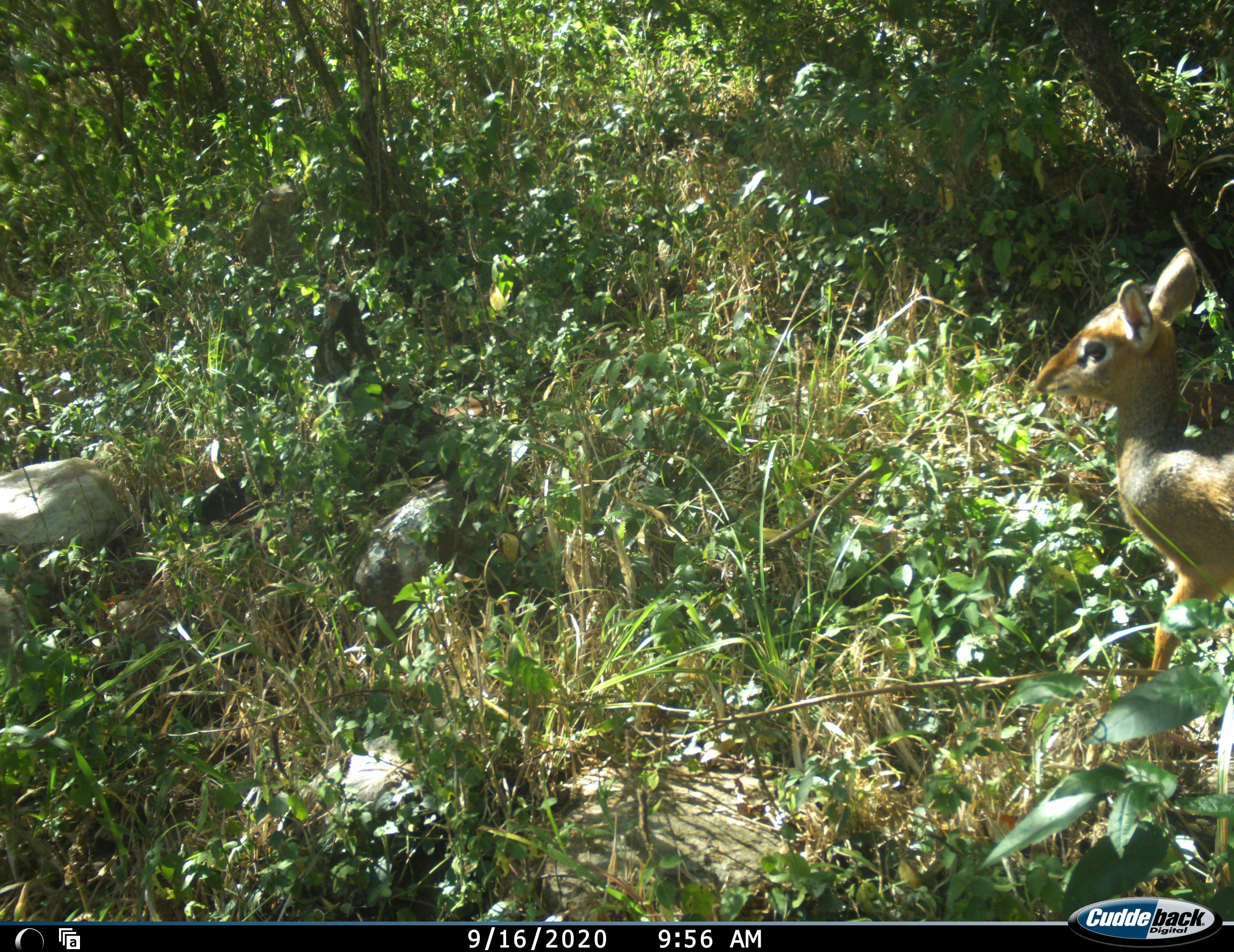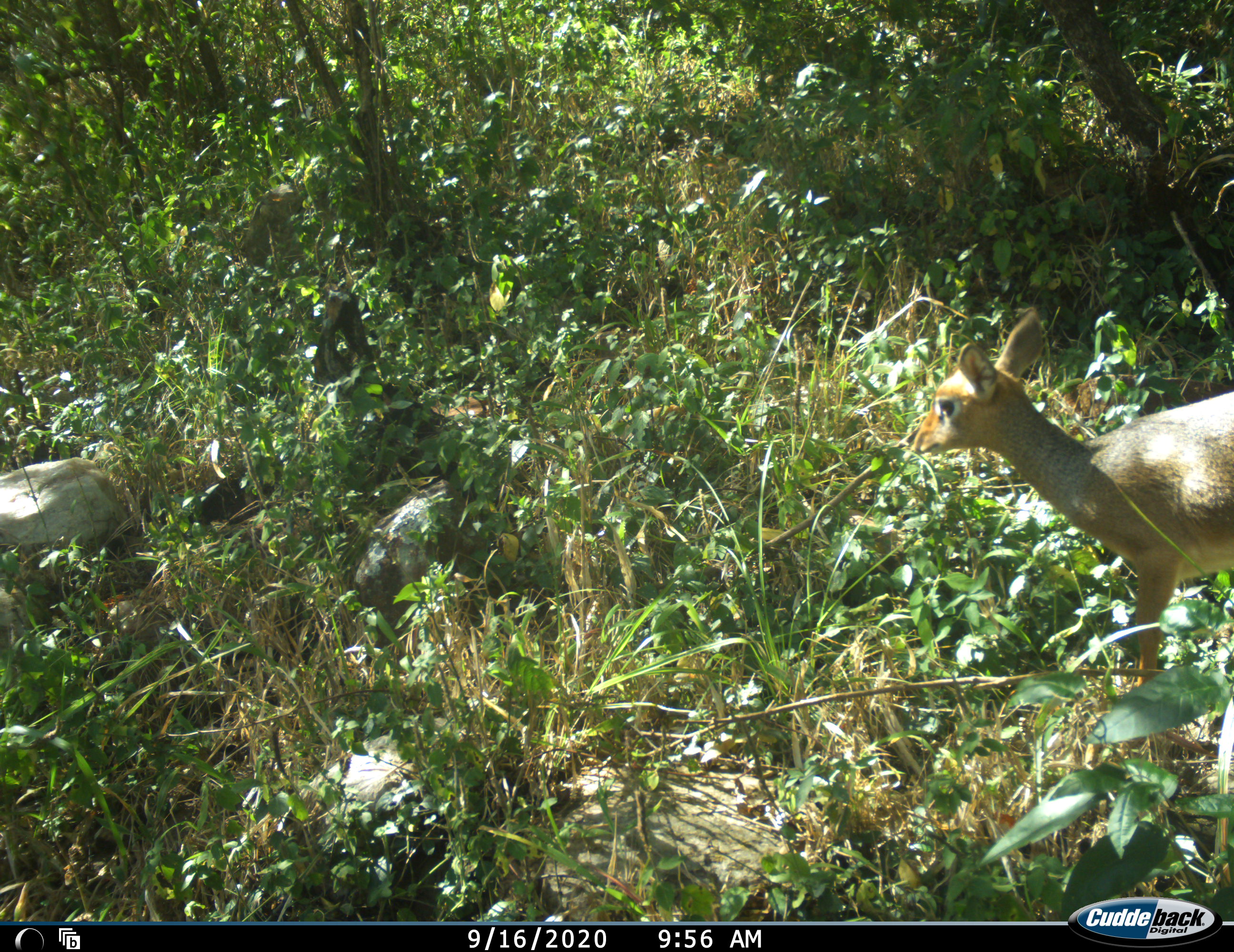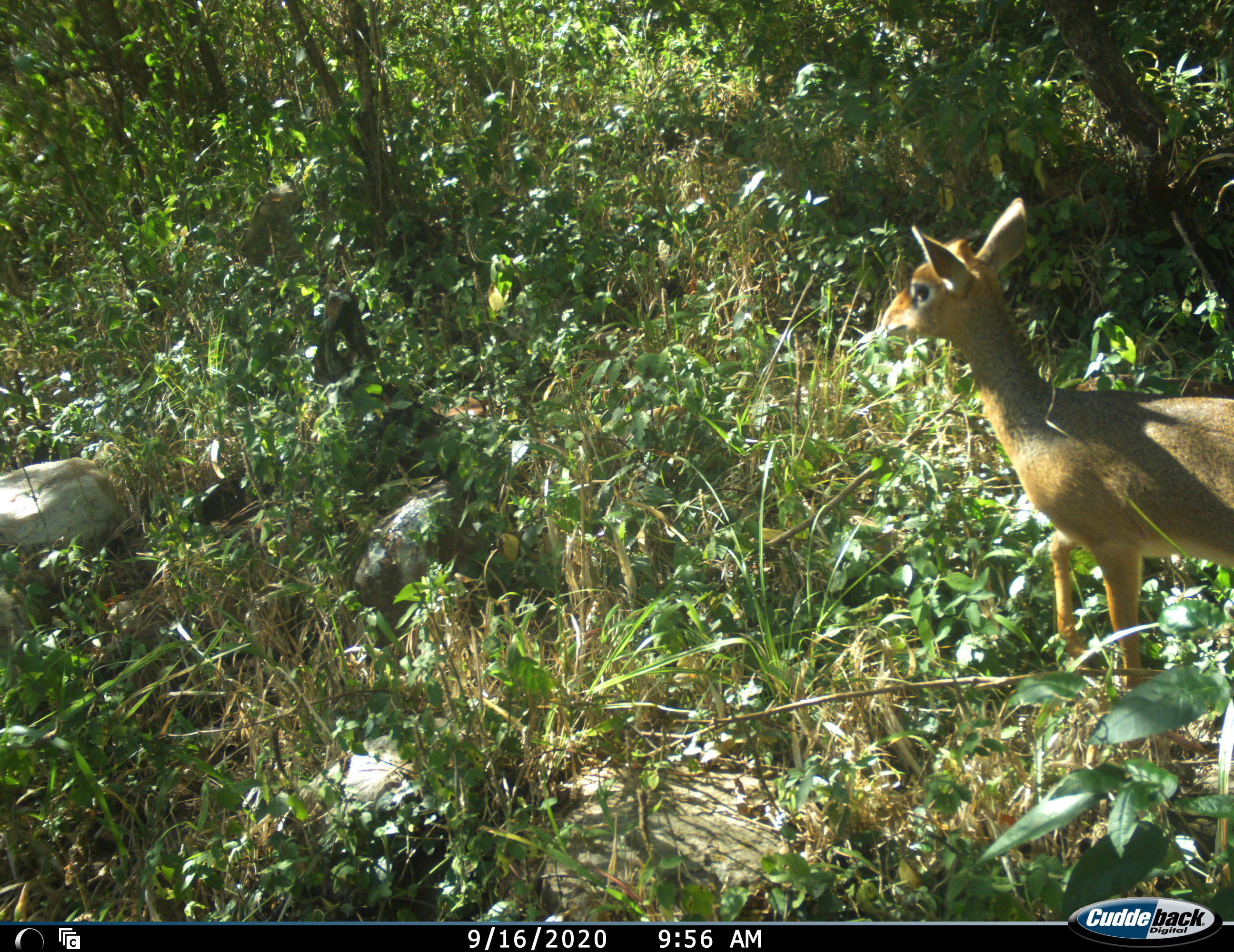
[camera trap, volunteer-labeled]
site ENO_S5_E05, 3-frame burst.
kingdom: Animalia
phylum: Chordata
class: Mammalia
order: Artiodactyla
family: Bovidae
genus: Madoqua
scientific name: Madoqua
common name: dik-dik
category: dikdik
Dikdik (dik-dik) (Madoqua), count 1. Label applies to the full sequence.